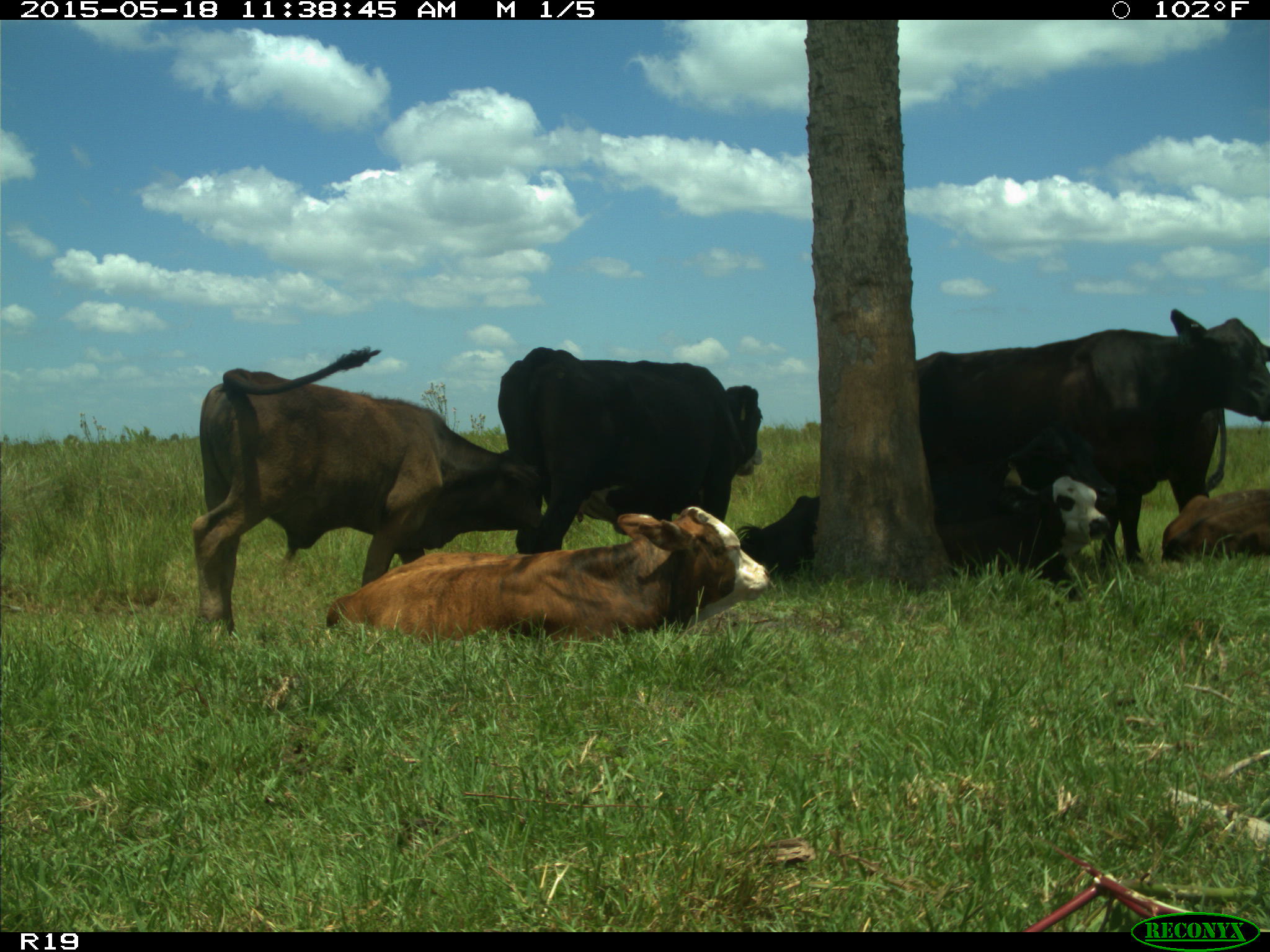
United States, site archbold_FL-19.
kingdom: Animalia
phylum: Chordata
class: Mammalia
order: Artiodactyla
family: Bovidae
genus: Bos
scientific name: Bos taurus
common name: domestic cow